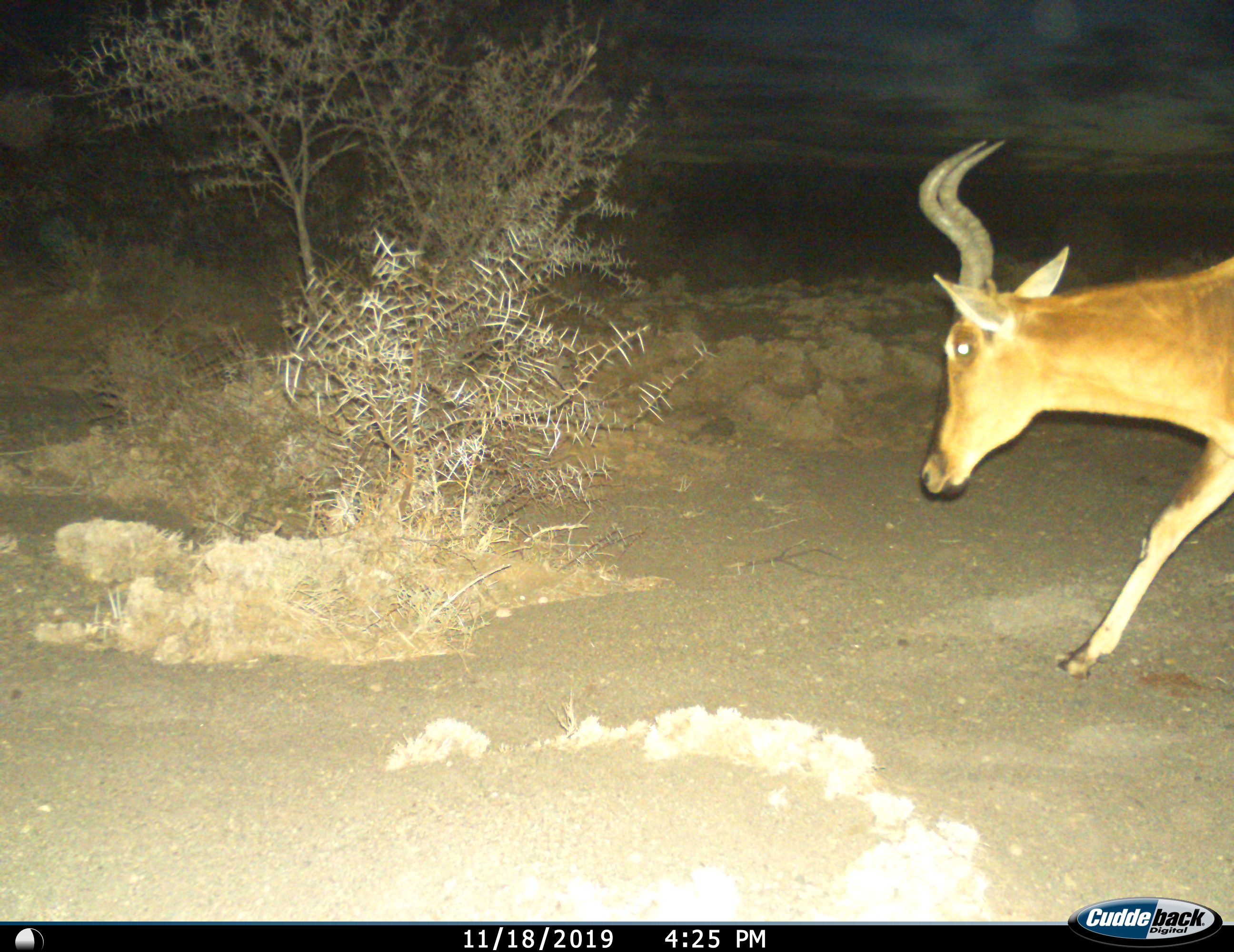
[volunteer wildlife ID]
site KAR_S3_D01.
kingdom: Animalia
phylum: Chordata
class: Mammalia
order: Artiodactyla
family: Bovidae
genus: Alcelaphus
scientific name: Alcelaphus buselaphus caama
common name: red hartebeest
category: hartebeestred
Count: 1.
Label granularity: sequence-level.